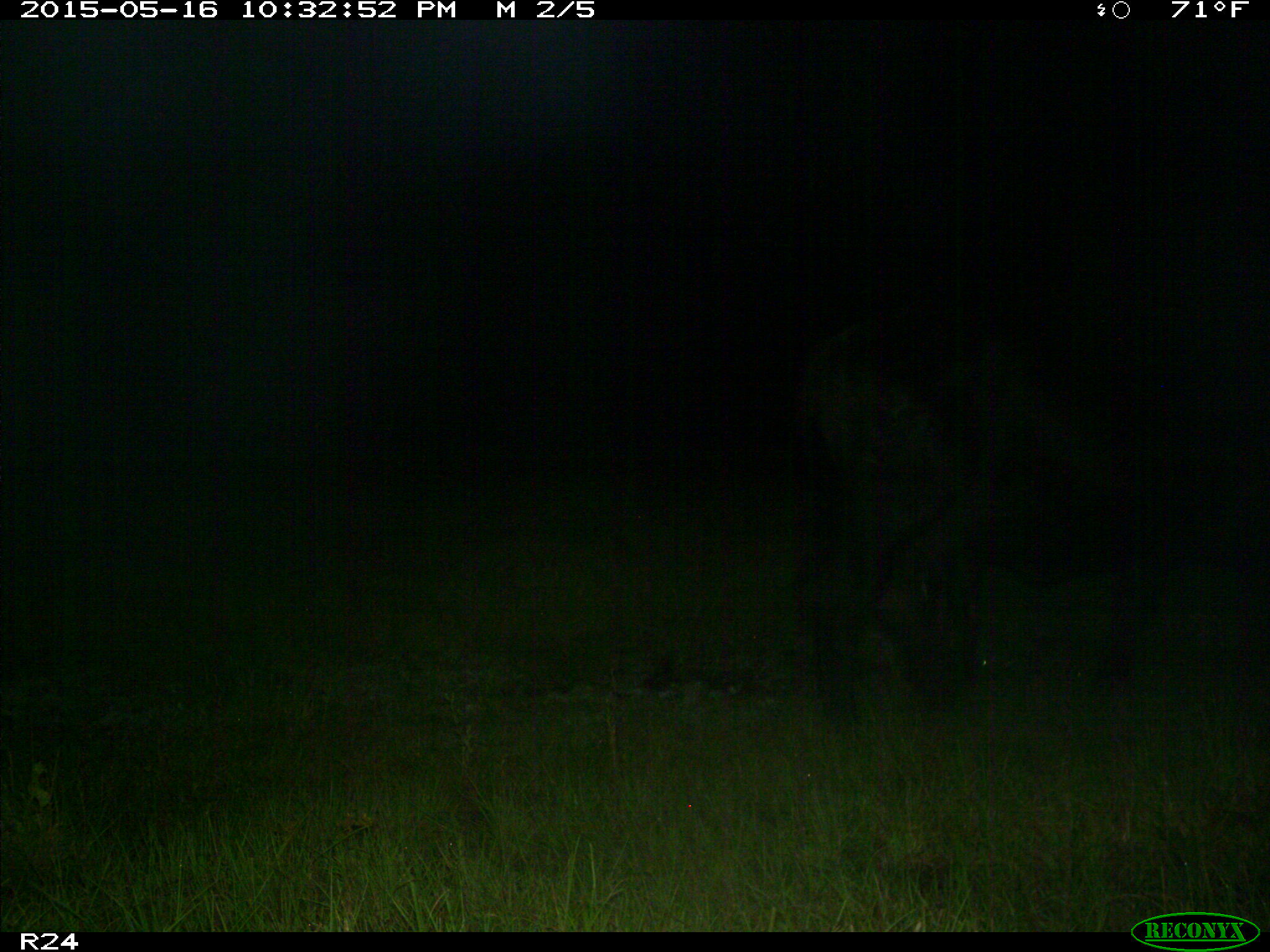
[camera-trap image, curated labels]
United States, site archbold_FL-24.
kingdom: Animalia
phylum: Chordata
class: Mammalia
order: Artiodactyla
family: Bovidae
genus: Bos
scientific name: Bos taurus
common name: domestic cow